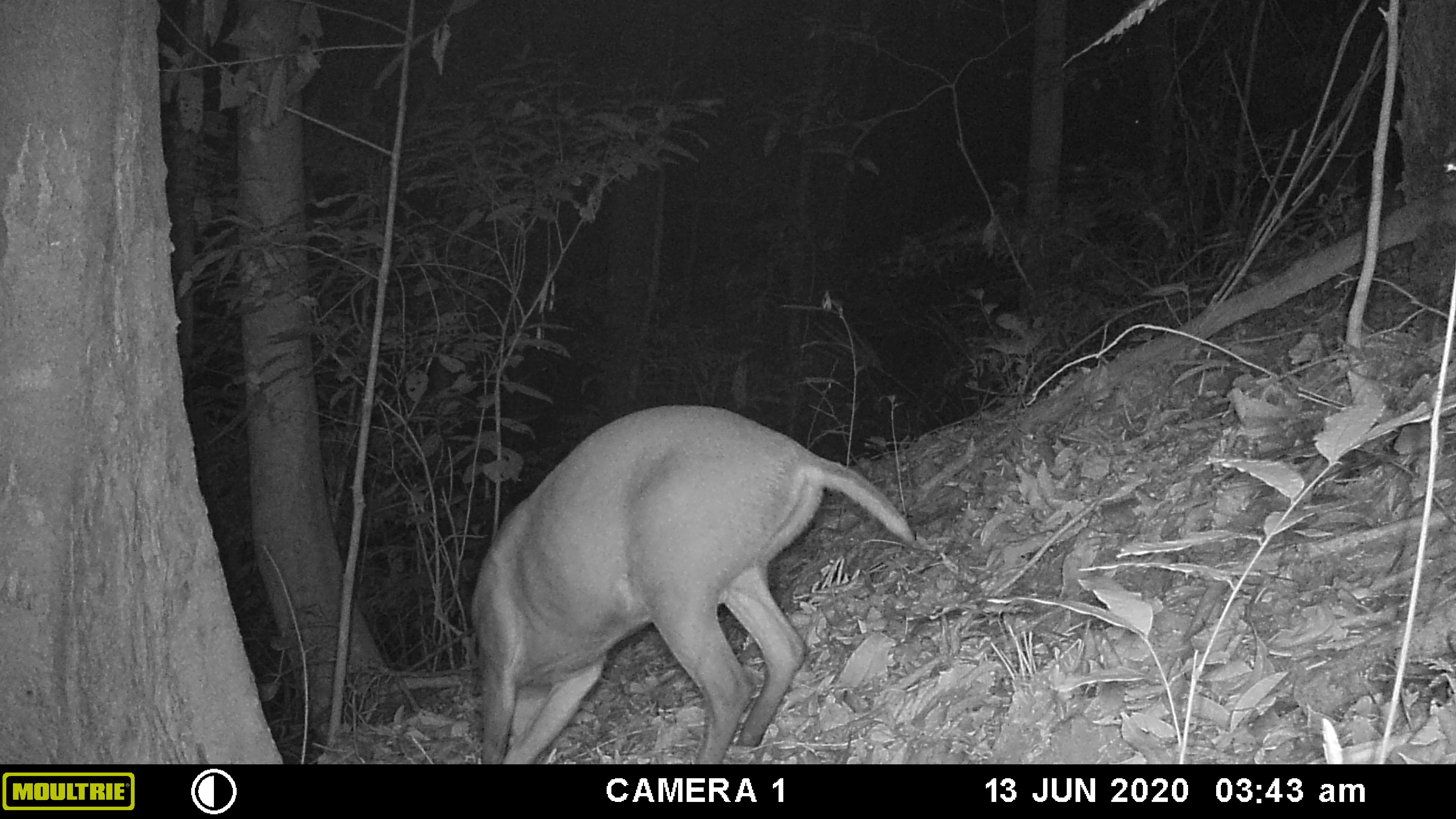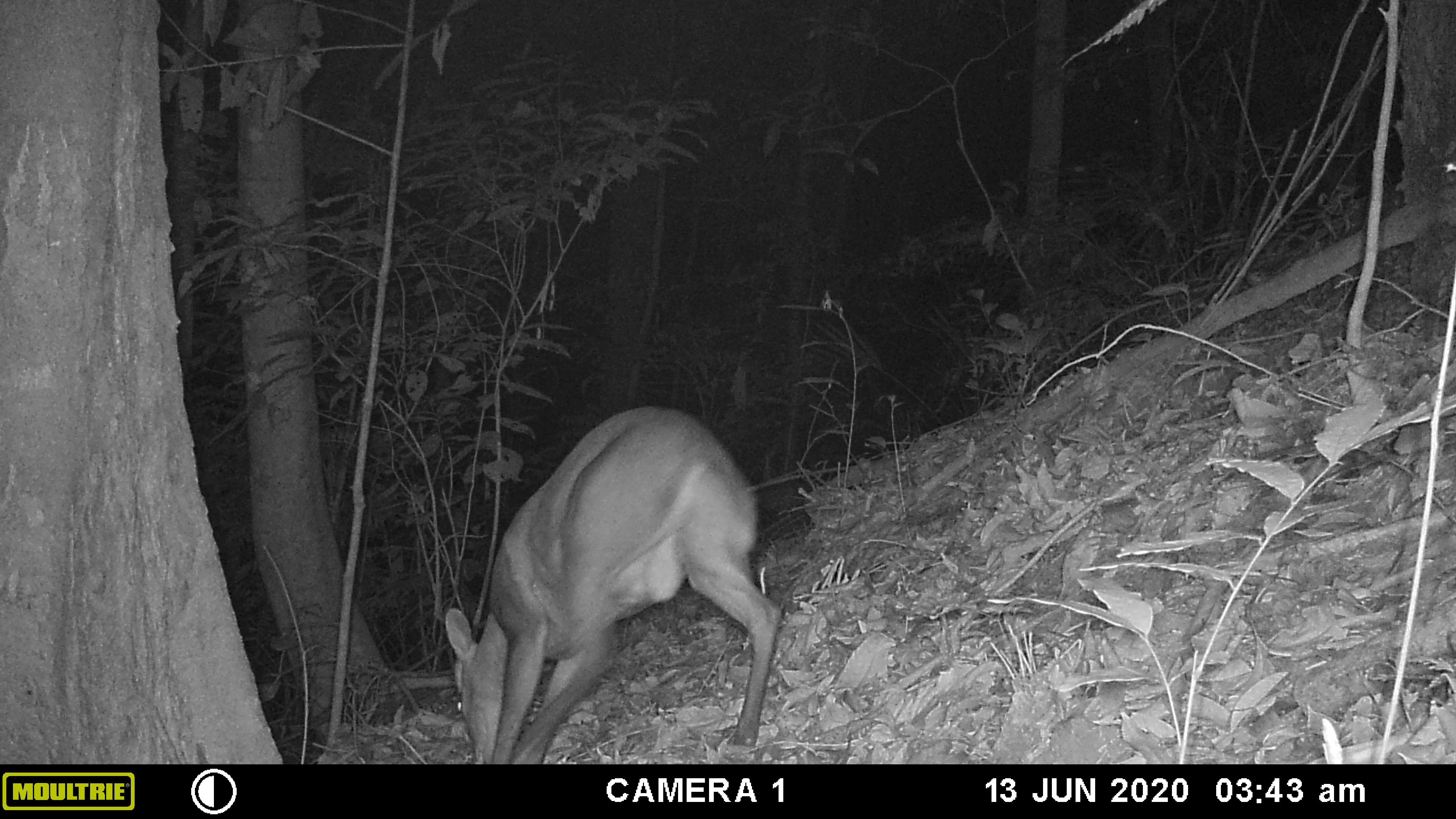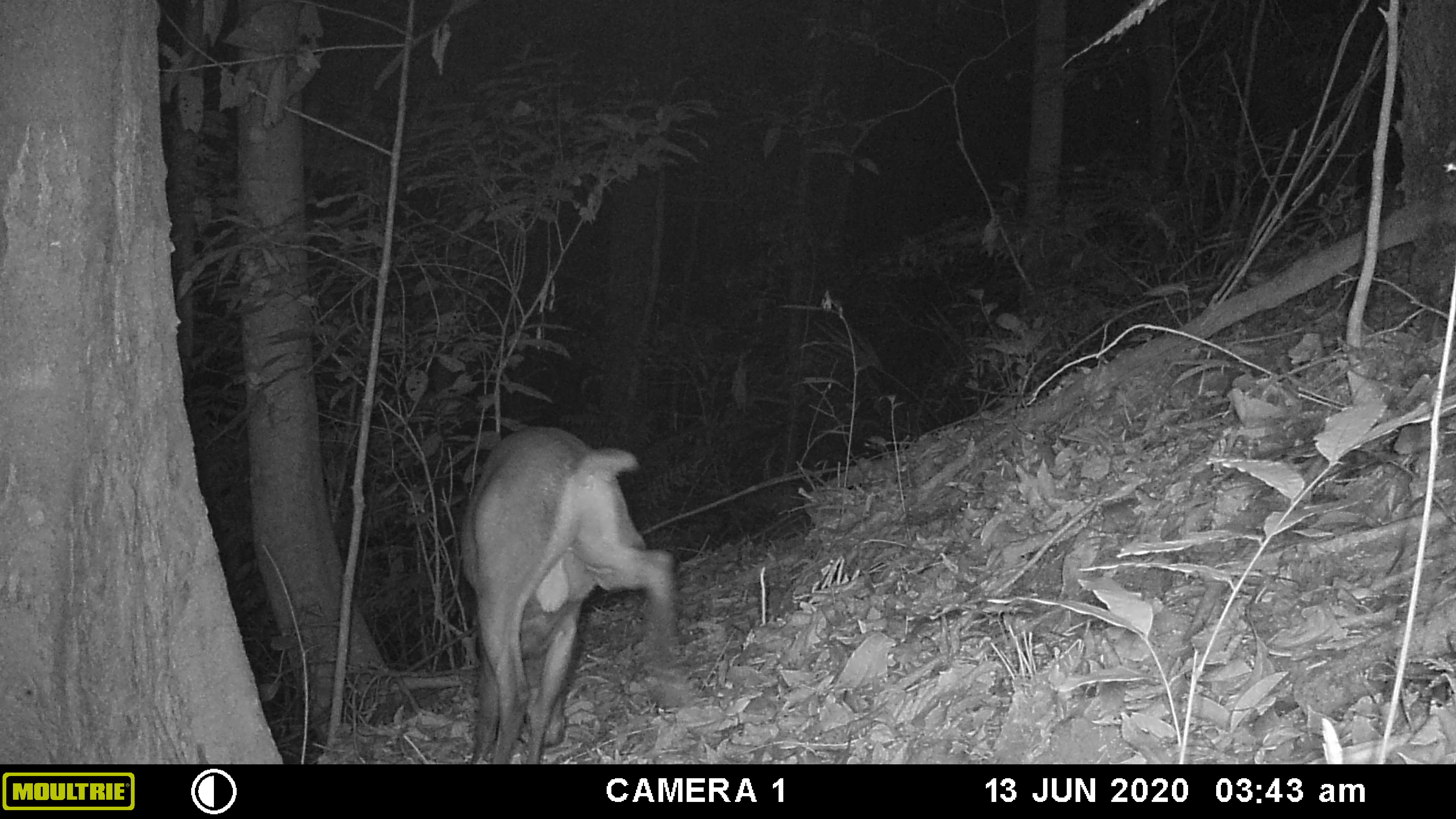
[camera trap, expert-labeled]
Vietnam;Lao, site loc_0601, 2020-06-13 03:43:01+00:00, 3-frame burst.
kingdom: Animalia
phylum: Chordata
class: Mammalia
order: Artiodactyla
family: Cervidae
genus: Muntiacus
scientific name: Muntiacus rooseveltorum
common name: roosevelt's muntjac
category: roosevelts muntjac group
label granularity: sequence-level